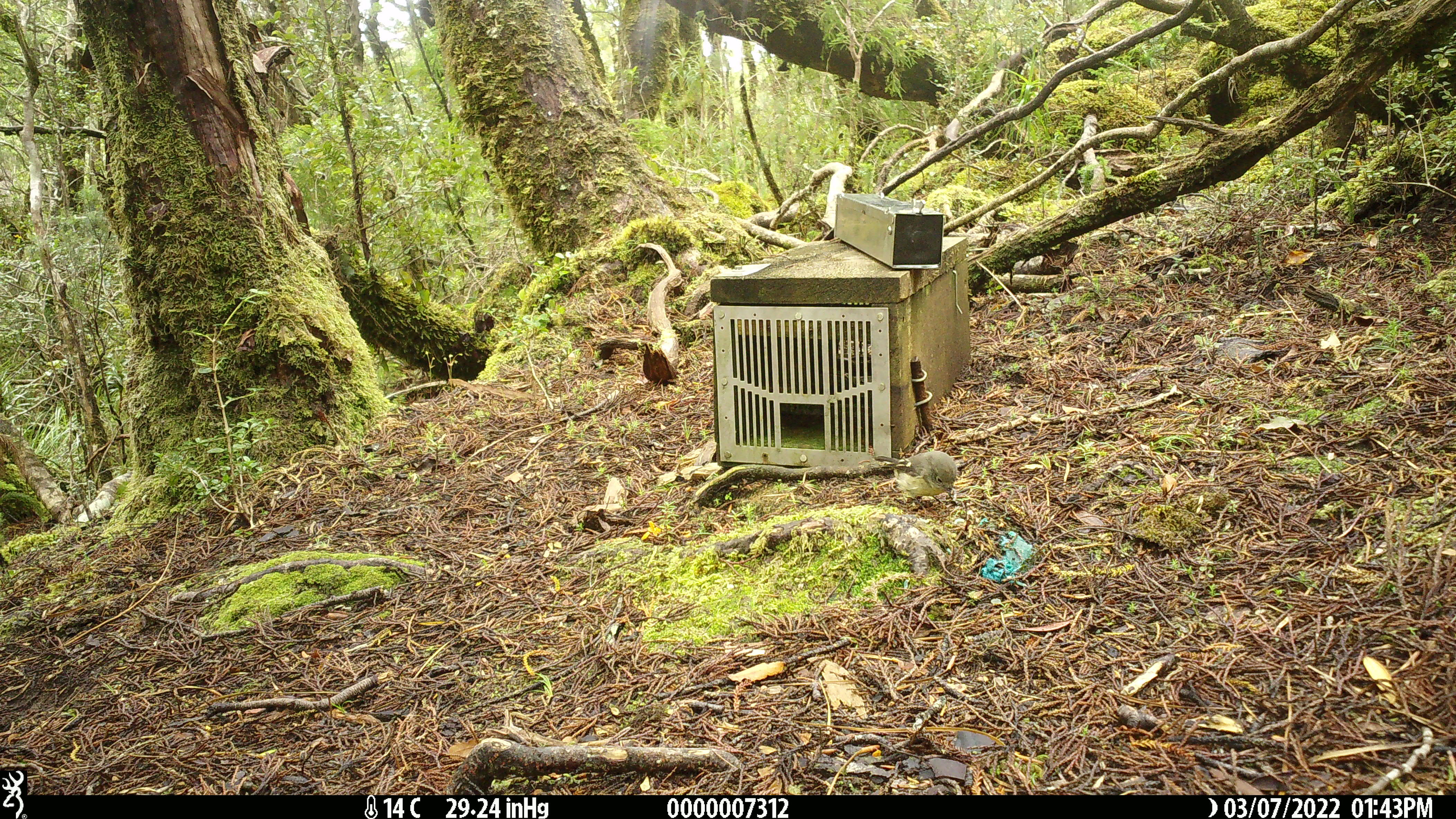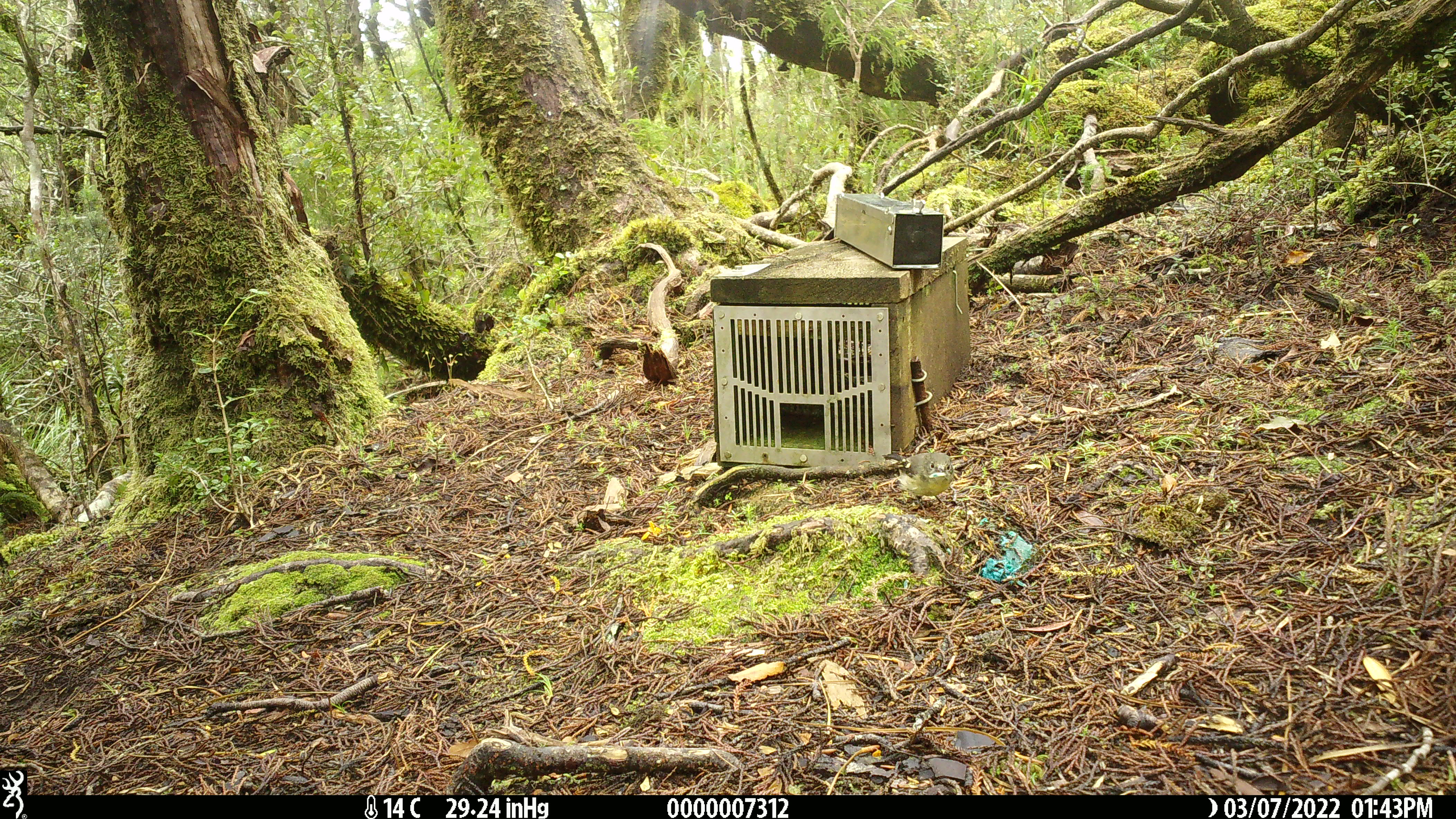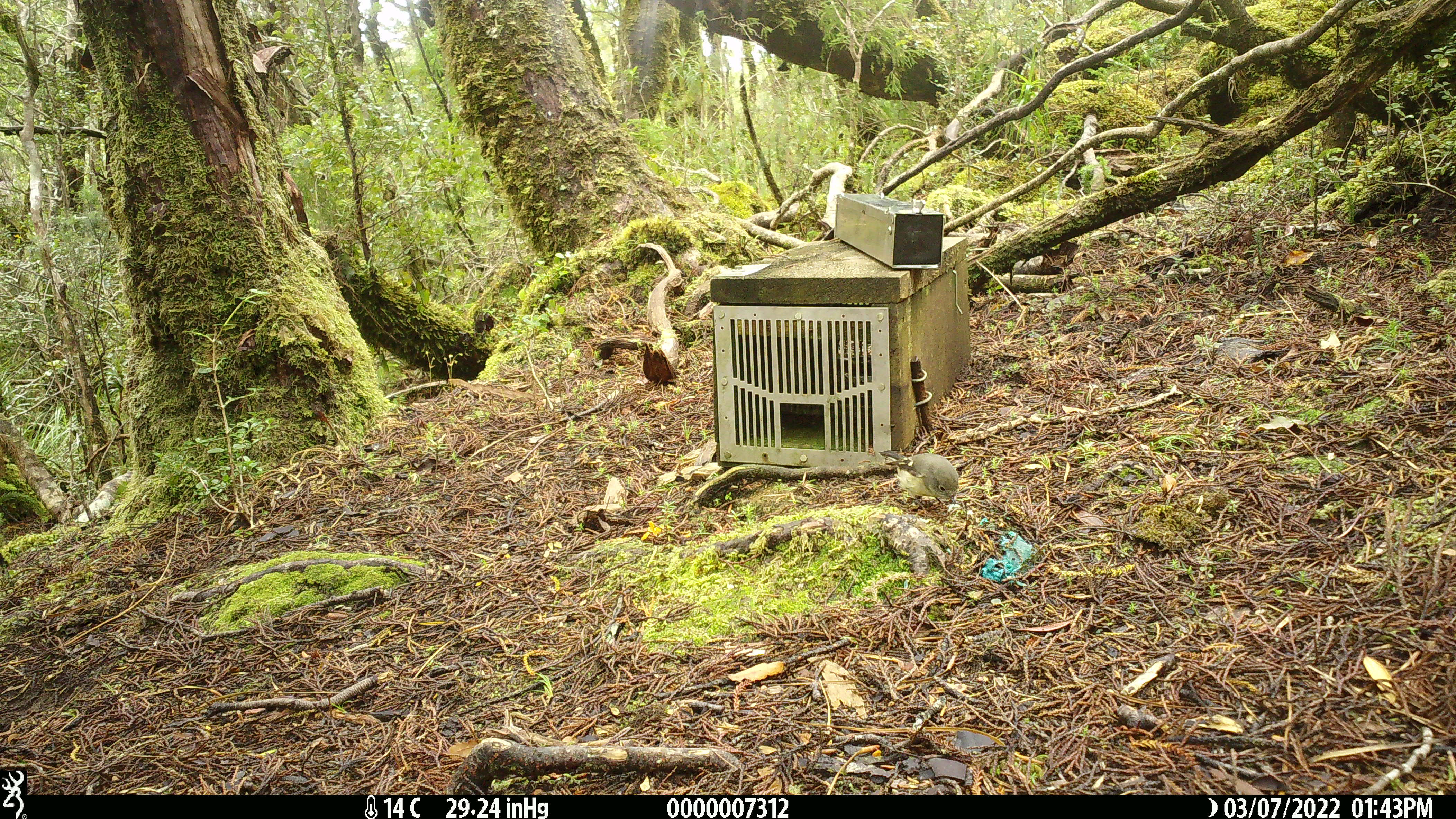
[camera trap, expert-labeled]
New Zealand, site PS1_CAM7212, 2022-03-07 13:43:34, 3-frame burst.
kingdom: Animalia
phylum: Chordata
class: Aves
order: Passeriformes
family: Petroicidae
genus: Petroica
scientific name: Petroica macrocephala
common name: tomtit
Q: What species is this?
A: Tomtit (Petroica macrocephala).